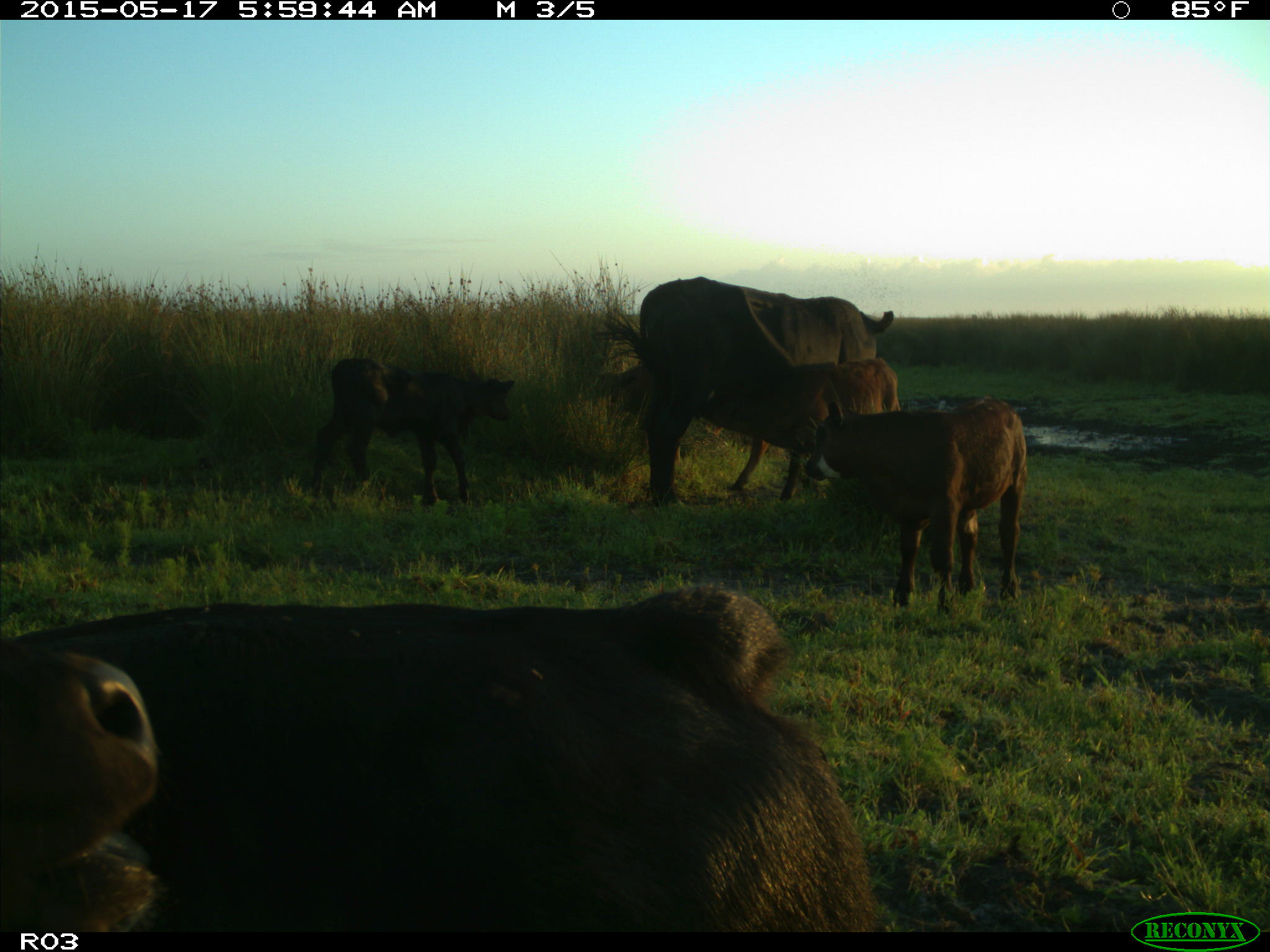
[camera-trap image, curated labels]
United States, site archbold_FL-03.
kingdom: Animalia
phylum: Chordata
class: Mammalia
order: Artiodactyla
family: Bovidae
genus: Bos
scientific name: Bos taurus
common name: domestic cow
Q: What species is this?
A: Bos taurus (domestic cow).